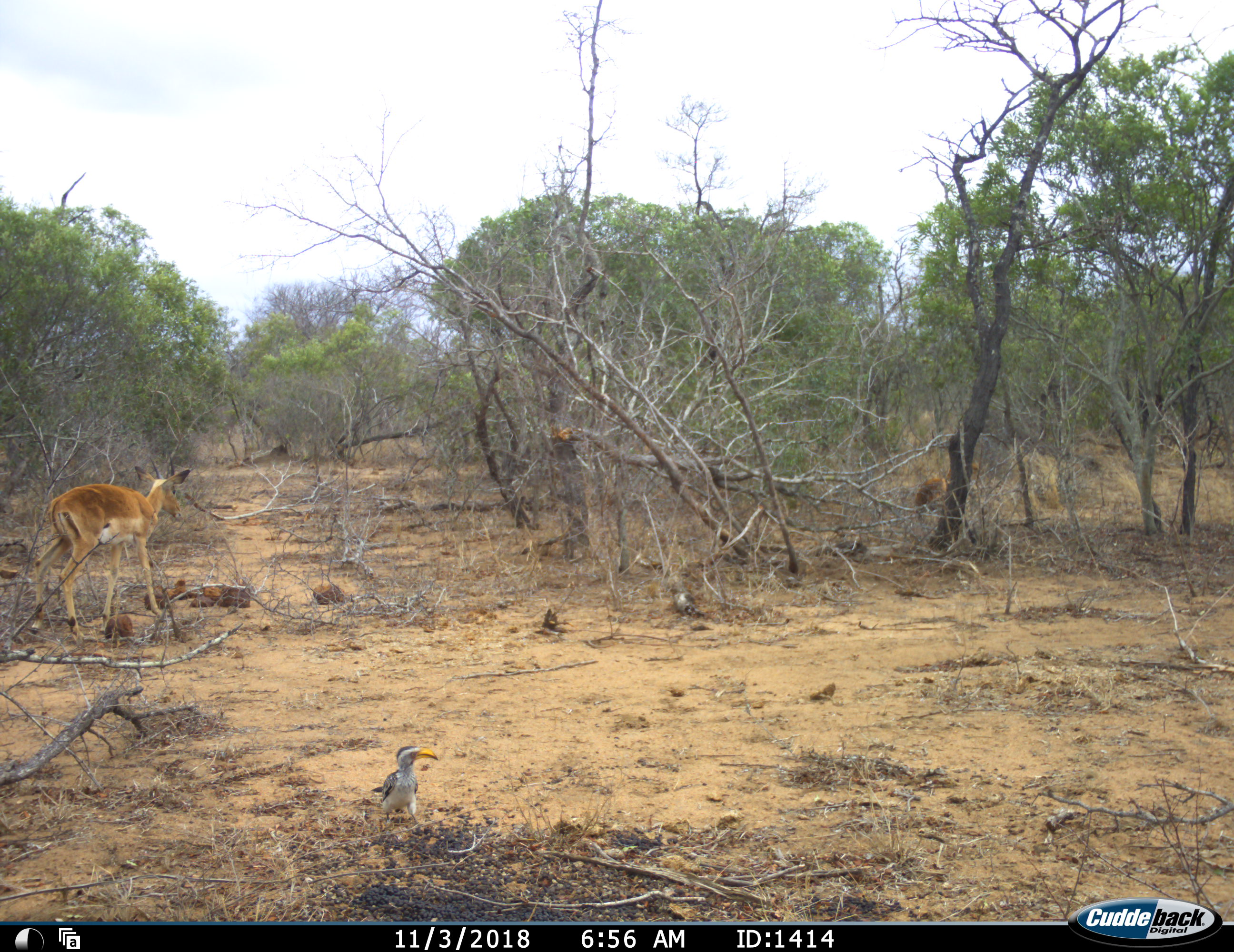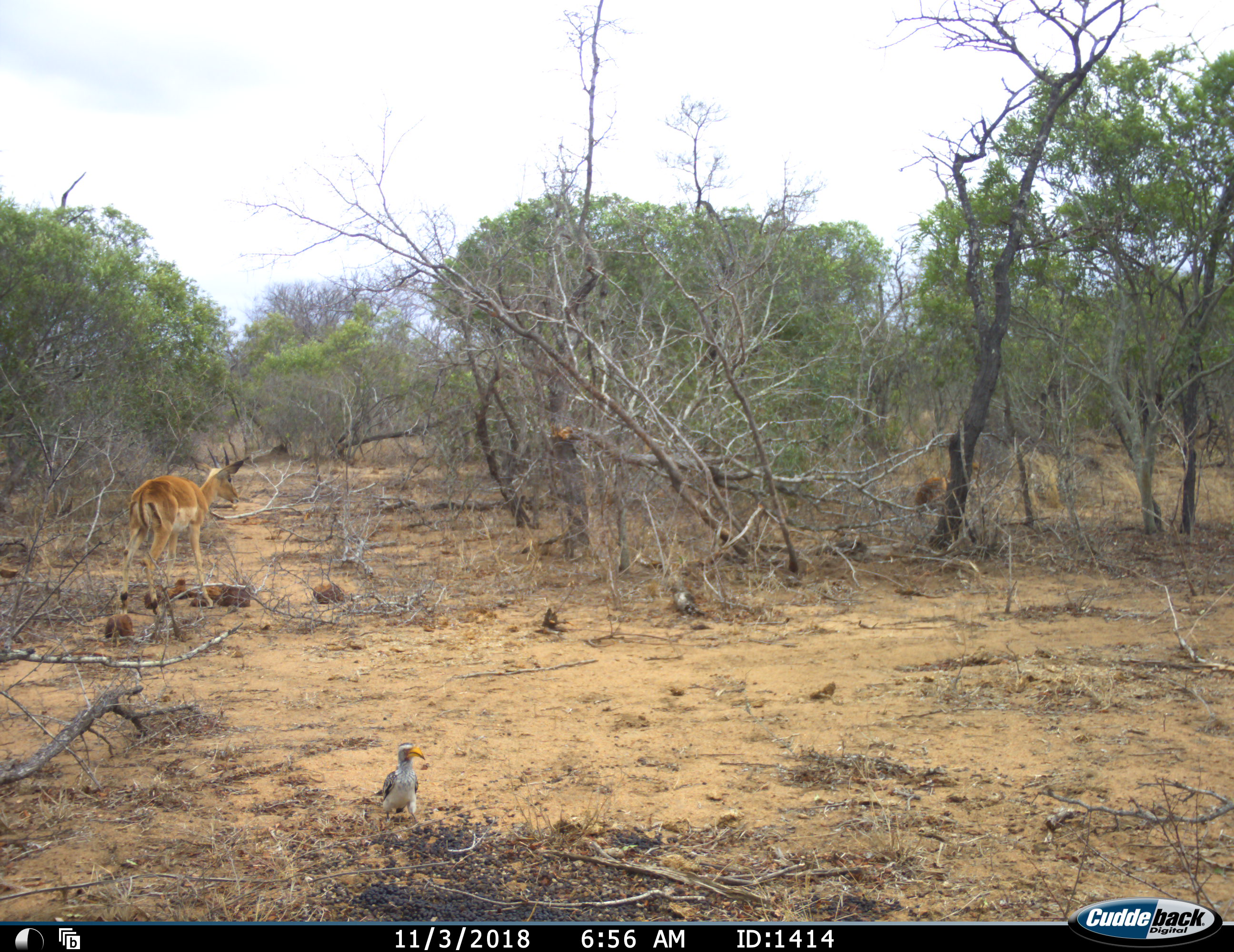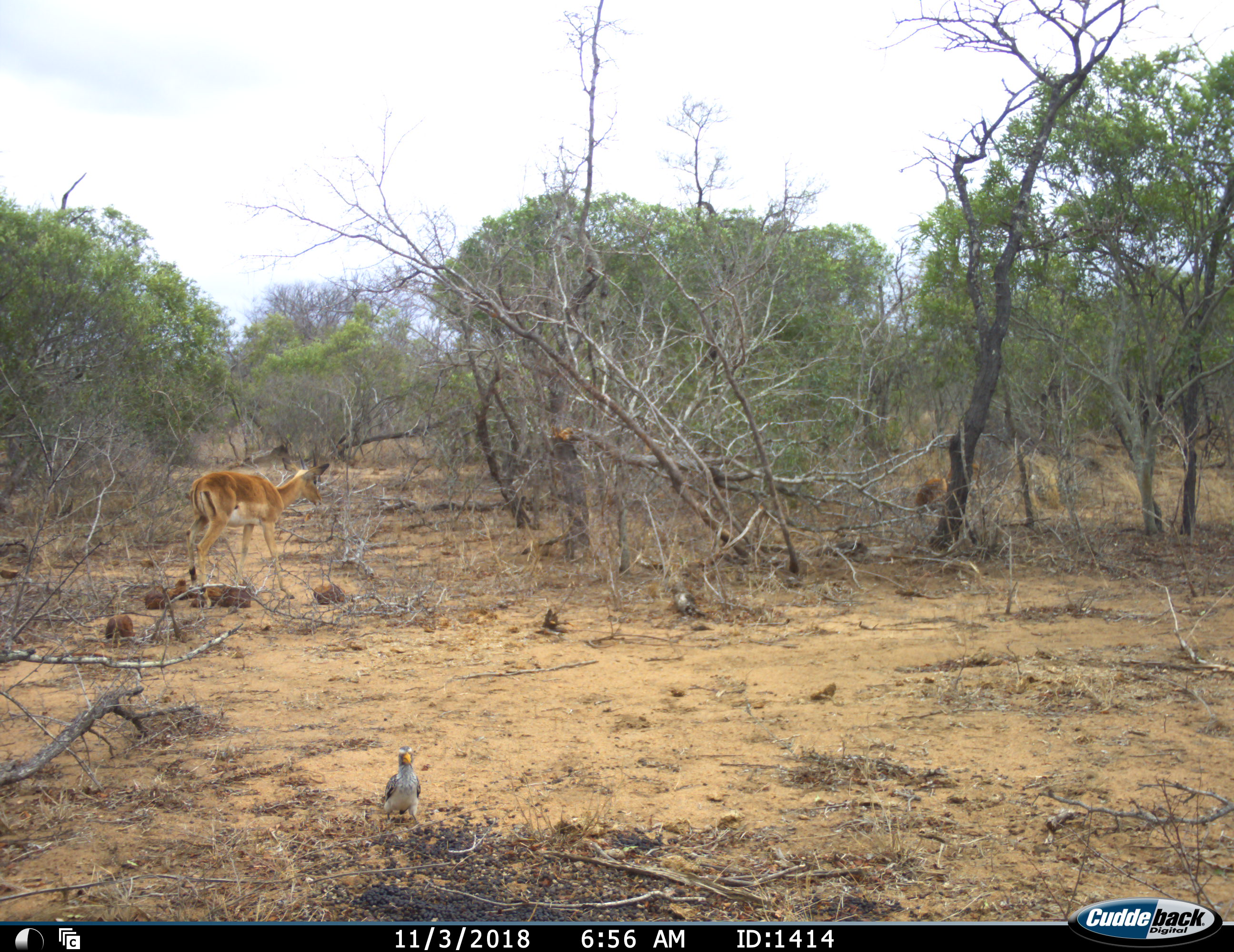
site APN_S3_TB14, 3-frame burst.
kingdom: Animalia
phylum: Chordata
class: Aves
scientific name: Aves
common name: bird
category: birdother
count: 1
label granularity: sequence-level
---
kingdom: Animalia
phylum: Chordata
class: Mammalia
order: Artiodactyla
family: Bovidae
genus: Aepyceros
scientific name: Aepyceros melampus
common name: impala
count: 1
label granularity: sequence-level